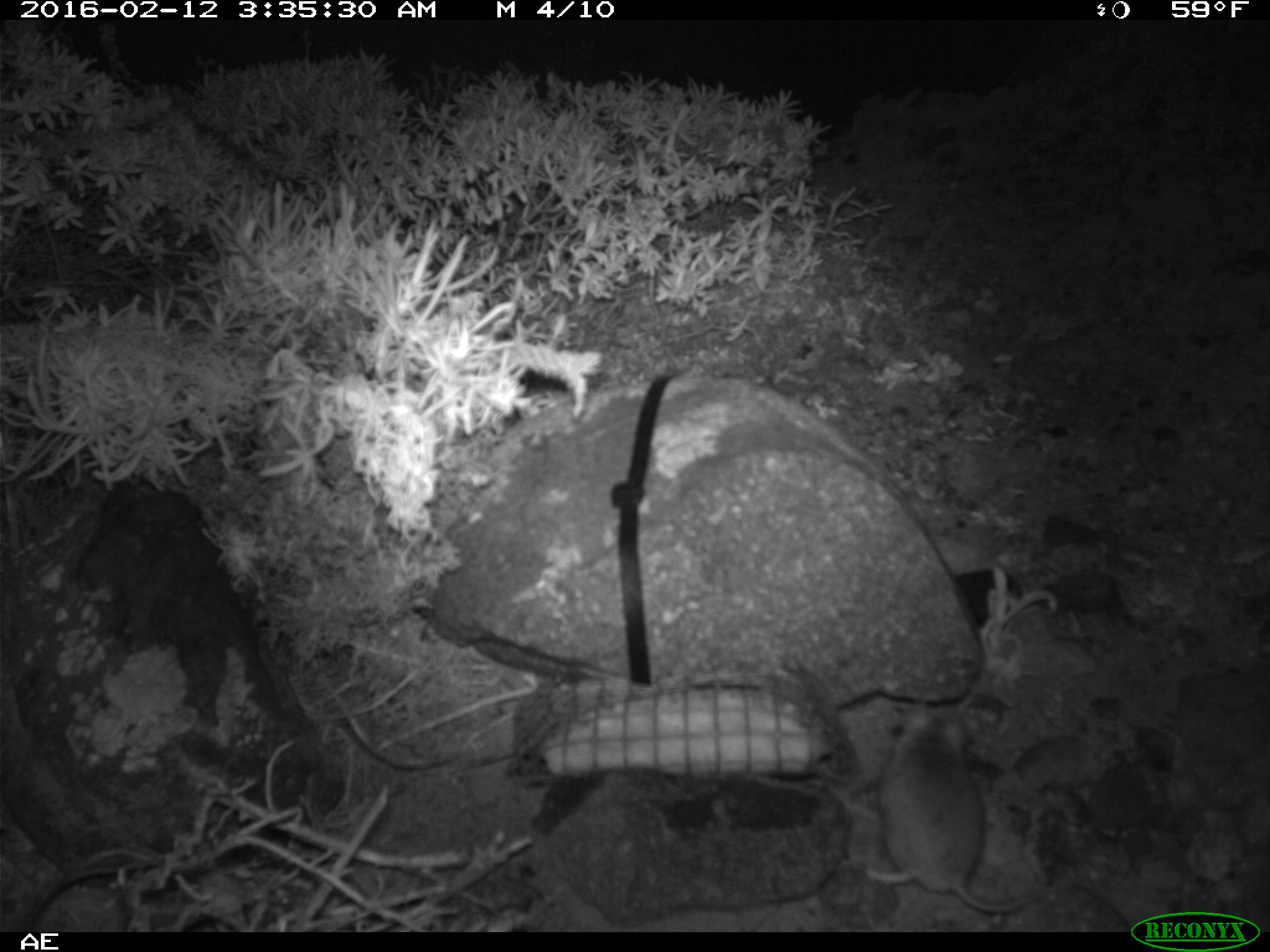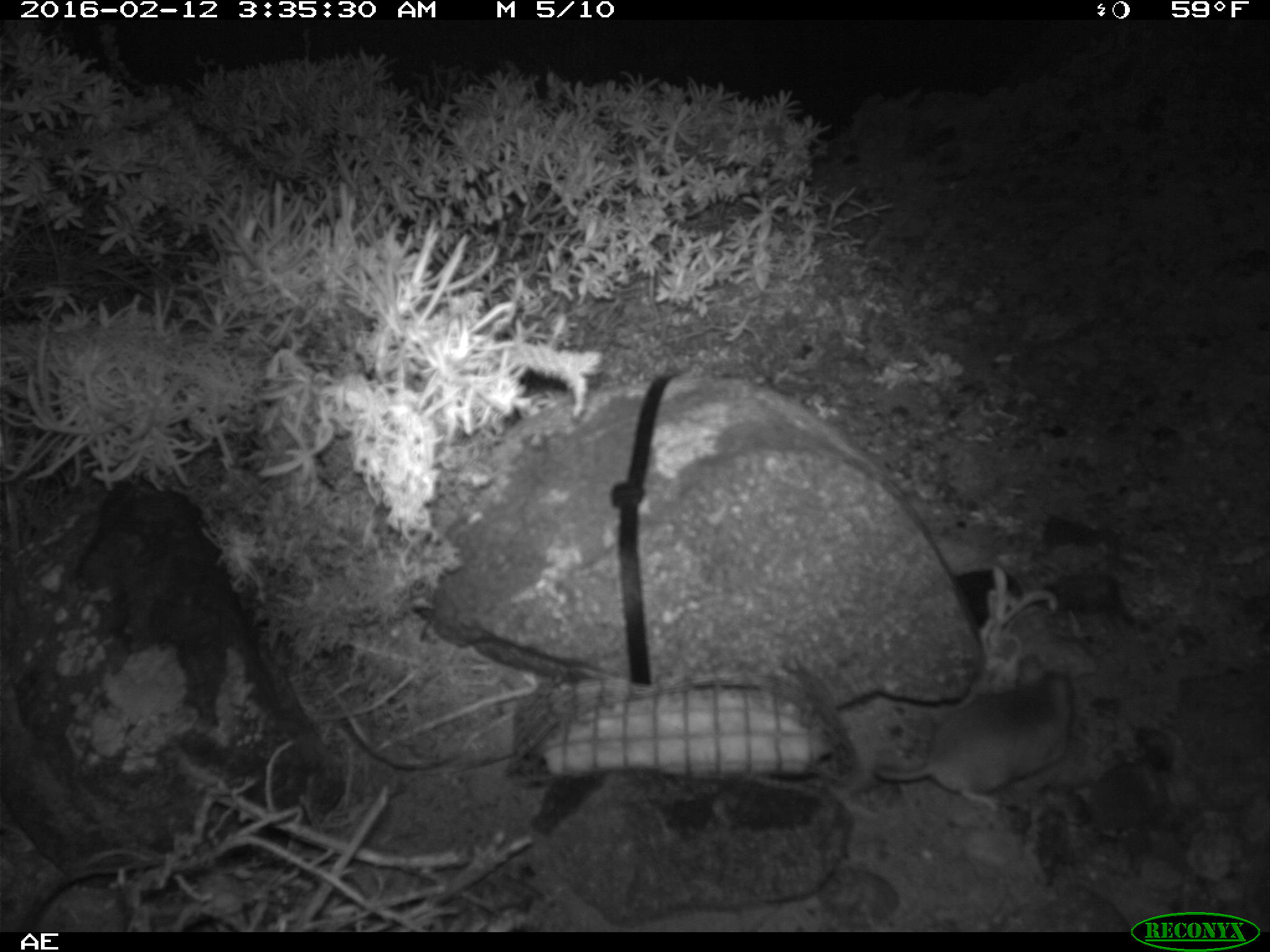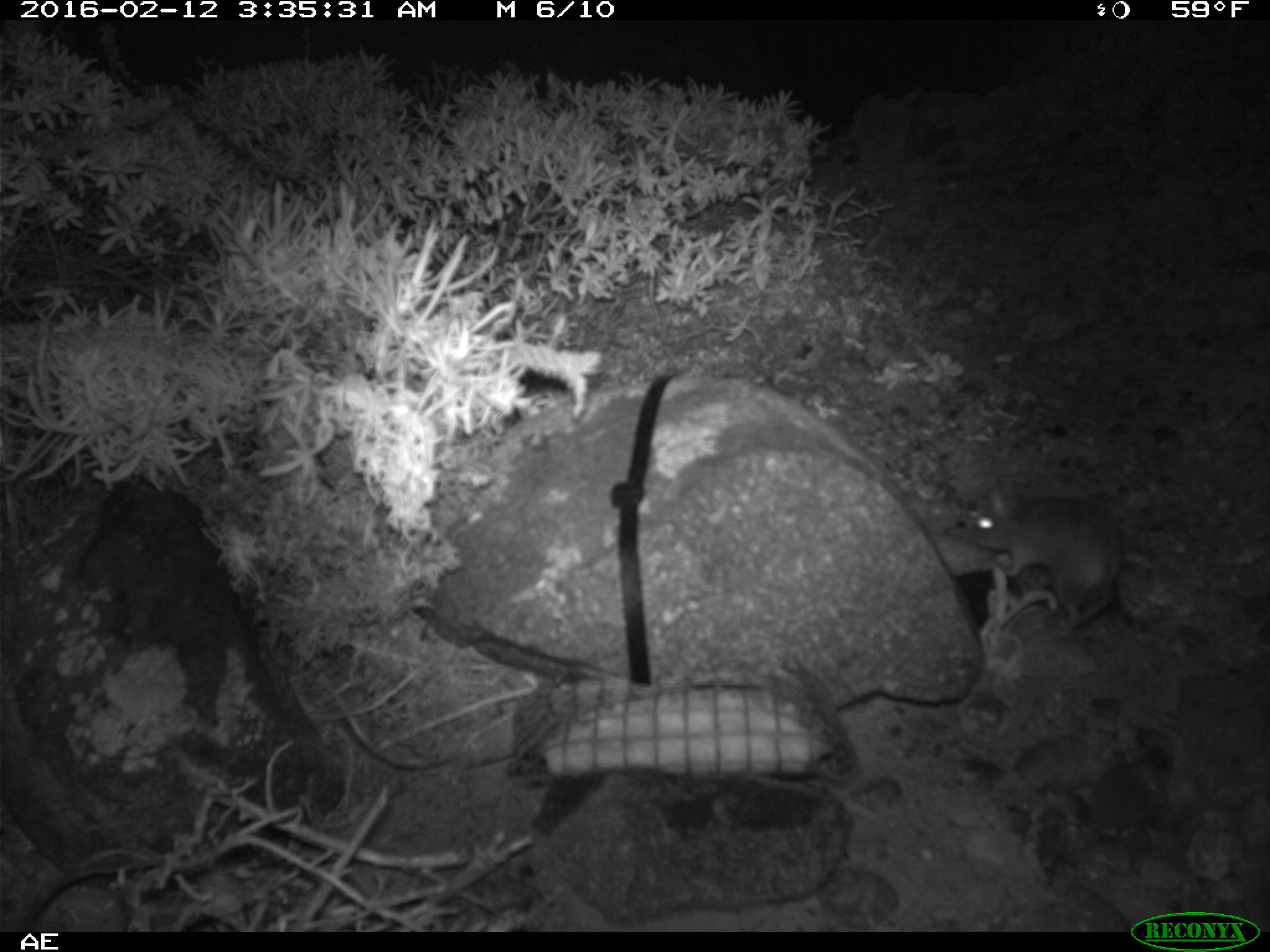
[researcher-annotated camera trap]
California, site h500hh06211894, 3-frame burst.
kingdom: Animalia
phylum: Chordata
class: Mammalia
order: Rodentia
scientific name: Rodentia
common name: rodent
Rodent (Rodentia).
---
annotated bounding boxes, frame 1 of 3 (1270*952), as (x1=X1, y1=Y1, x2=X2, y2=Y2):
rodent: (x1=865, y1=701, x2=1044, y2=912)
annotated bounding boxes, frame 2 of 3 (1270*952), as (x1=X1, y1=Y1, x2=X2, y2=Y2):
rodent: (x1=876, y1=650, x2=1074, y2=813)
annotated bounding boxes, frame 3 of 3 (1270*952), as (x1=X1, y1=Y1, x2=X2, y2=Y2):
rodent: (x1=966, y1=477, x2=1122, y2=637)